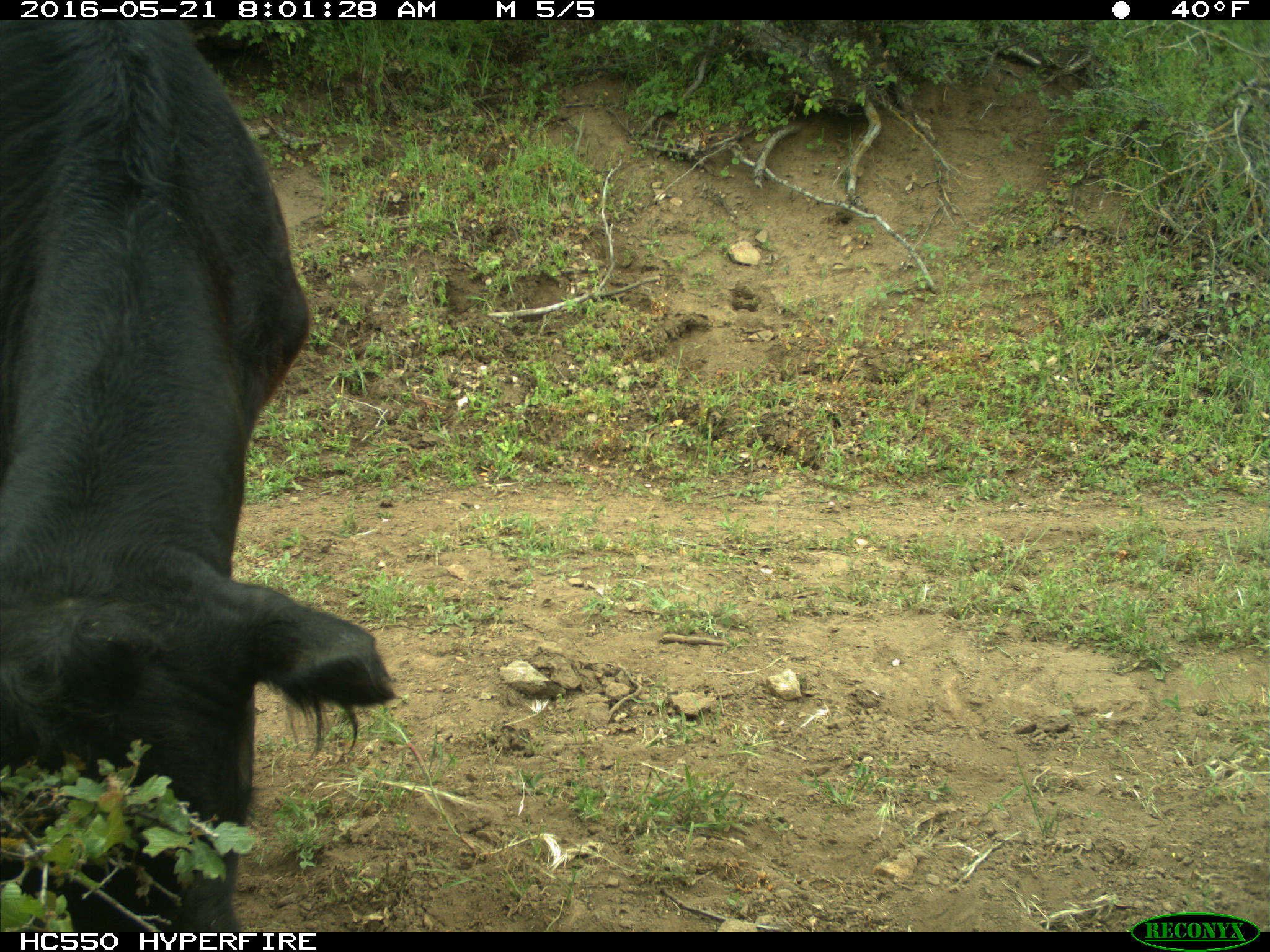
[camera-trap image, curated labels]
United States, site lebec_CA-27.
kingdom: Animalia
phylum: Chordata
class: Mammalia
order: Artiodactyla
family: Bovidae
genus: Bos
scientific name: Bos taurus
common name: domestic cow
Bos taurus (domestic cow).